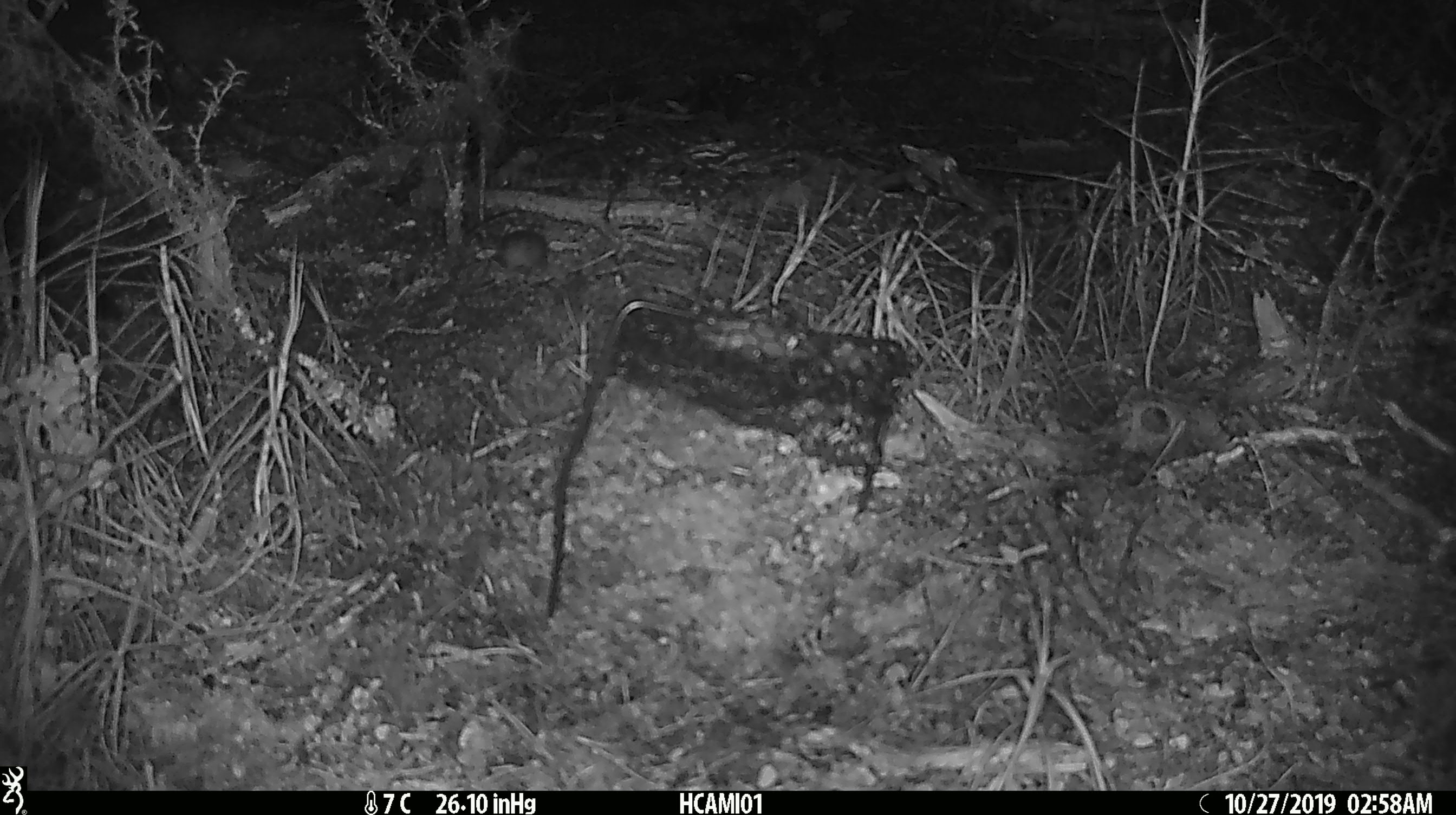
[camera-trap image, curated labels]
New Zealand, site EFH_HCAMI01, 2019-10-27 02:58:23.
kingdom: Animalia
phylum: Chordata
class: Mammalia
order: Rodentia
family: Muridae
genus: Mus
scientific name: Mus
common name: mouse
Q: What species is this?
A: Mouse (Mus).